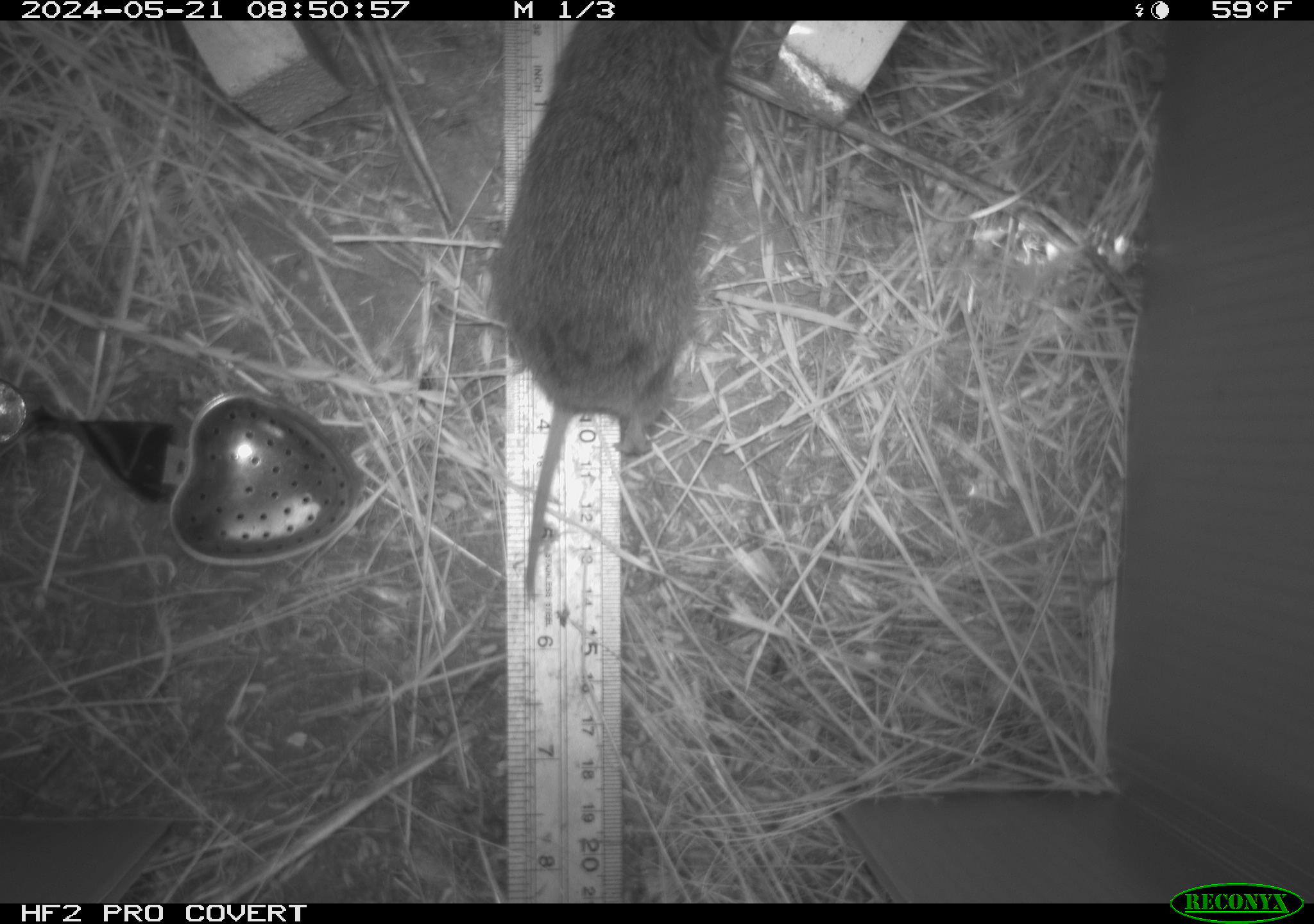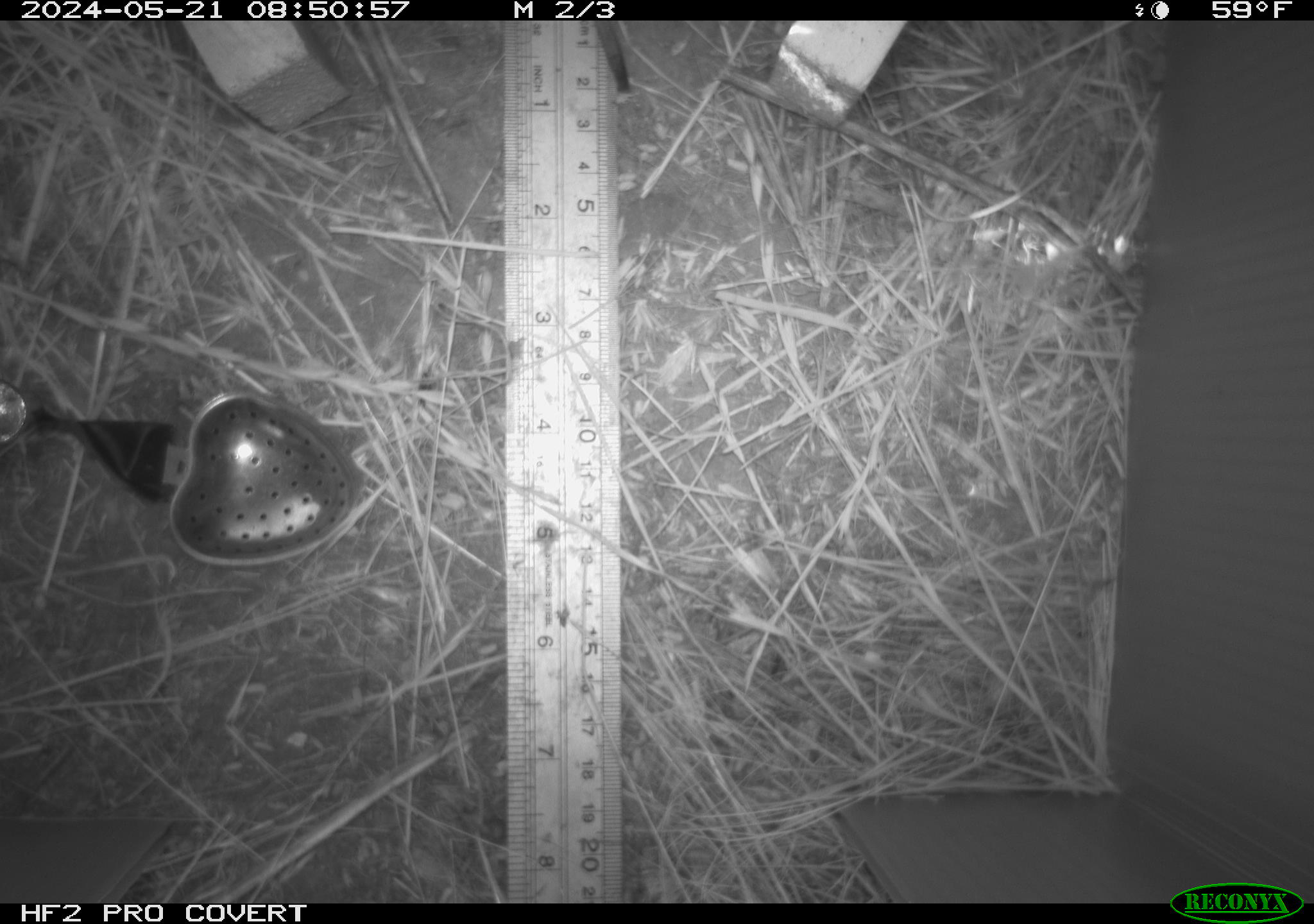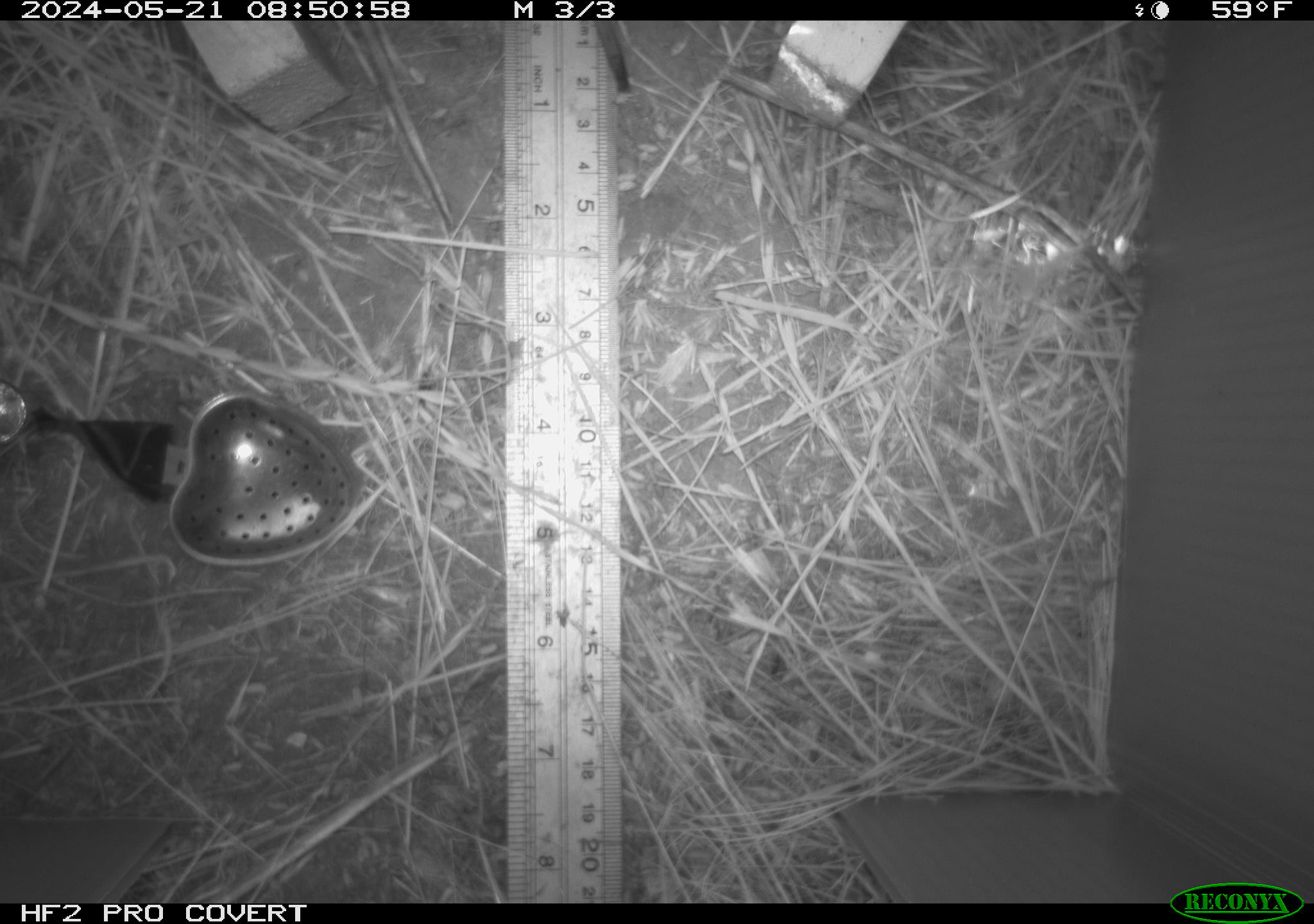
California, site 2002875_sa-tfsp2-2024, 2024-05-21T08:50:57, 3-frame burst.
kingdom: Animalia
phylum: Chordata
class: Mammalia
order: Rodentia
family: Cricetidae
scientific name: Arvicolinae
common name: voles, lemmings, and muskrats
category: arvicolinae subfamily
Arvicolinae subfamily (voles, lemmings, and muskrats) (Arvicolinae).